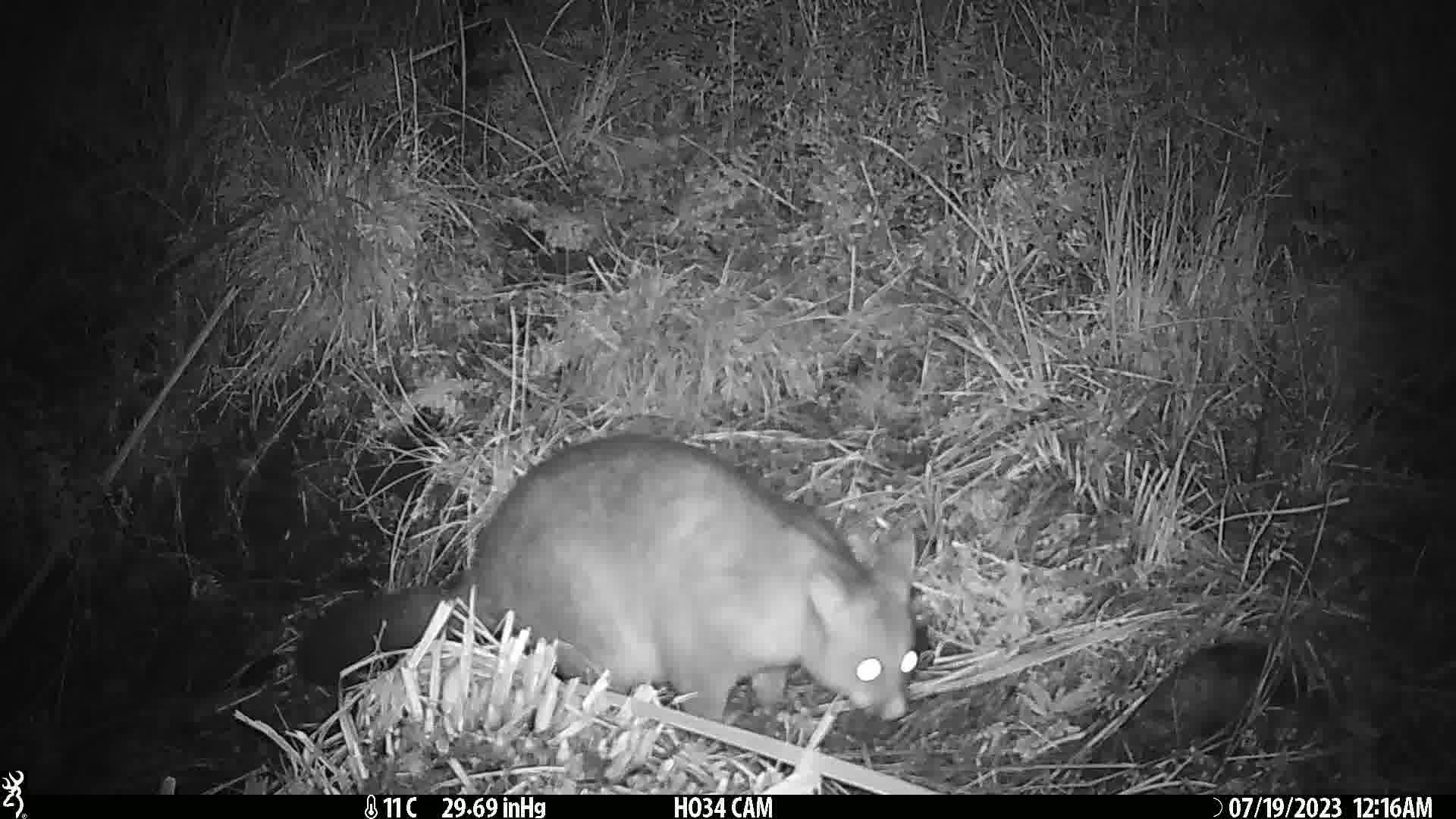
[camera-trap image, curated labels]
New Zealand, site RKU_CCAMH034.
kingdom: Animalia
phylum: Chordata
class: Mammalia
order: Diprotodontia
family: Phalangeridae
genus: Trichosurus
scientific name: Trichosurus vulpecula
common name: common brushtail possum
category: possum